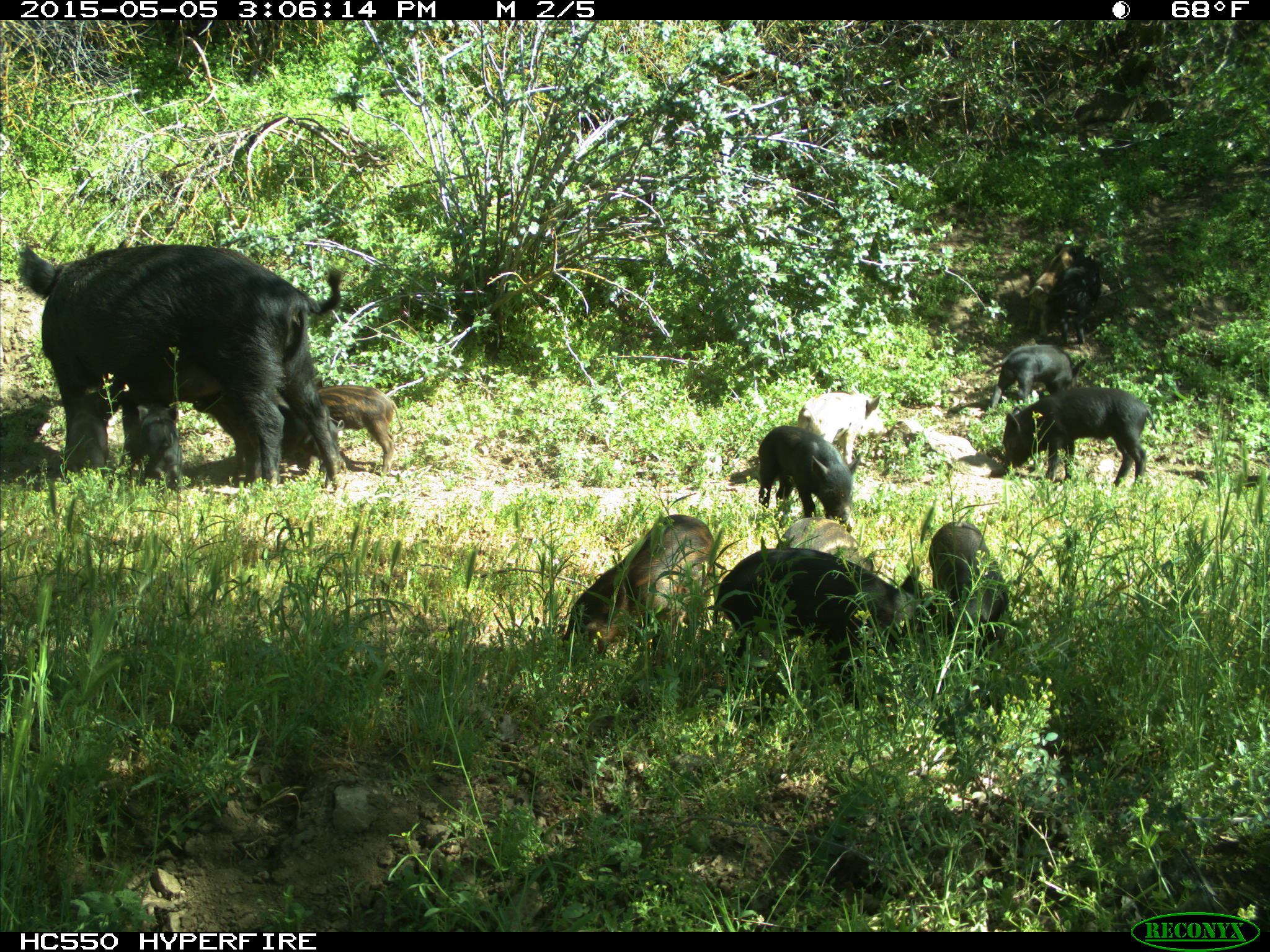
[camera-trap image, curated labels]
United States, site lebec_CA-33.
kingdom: Animalia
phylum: Chordata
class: Mammalia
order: Artiodactyla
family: Suidae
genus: Sus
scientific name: Sus scrofa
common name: wild boar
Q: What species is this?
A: Sus scrofa (wild boar).